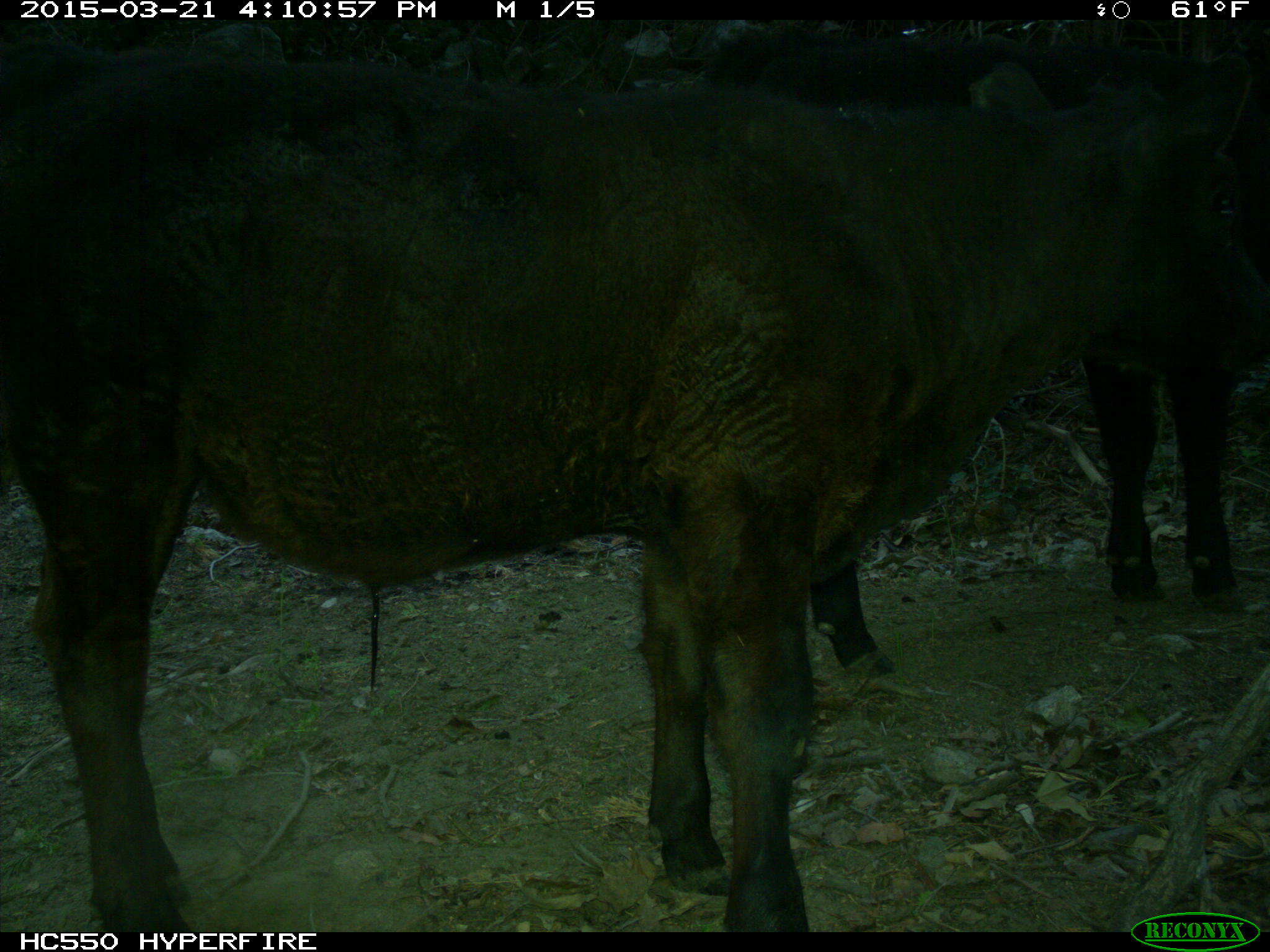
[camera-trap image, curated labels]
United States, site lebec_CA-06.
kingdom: Animalia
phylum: Chordata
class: Mammalia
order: Artiodactyla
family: Bovidae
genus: Bos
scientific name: Bos taurus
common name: domestic cow